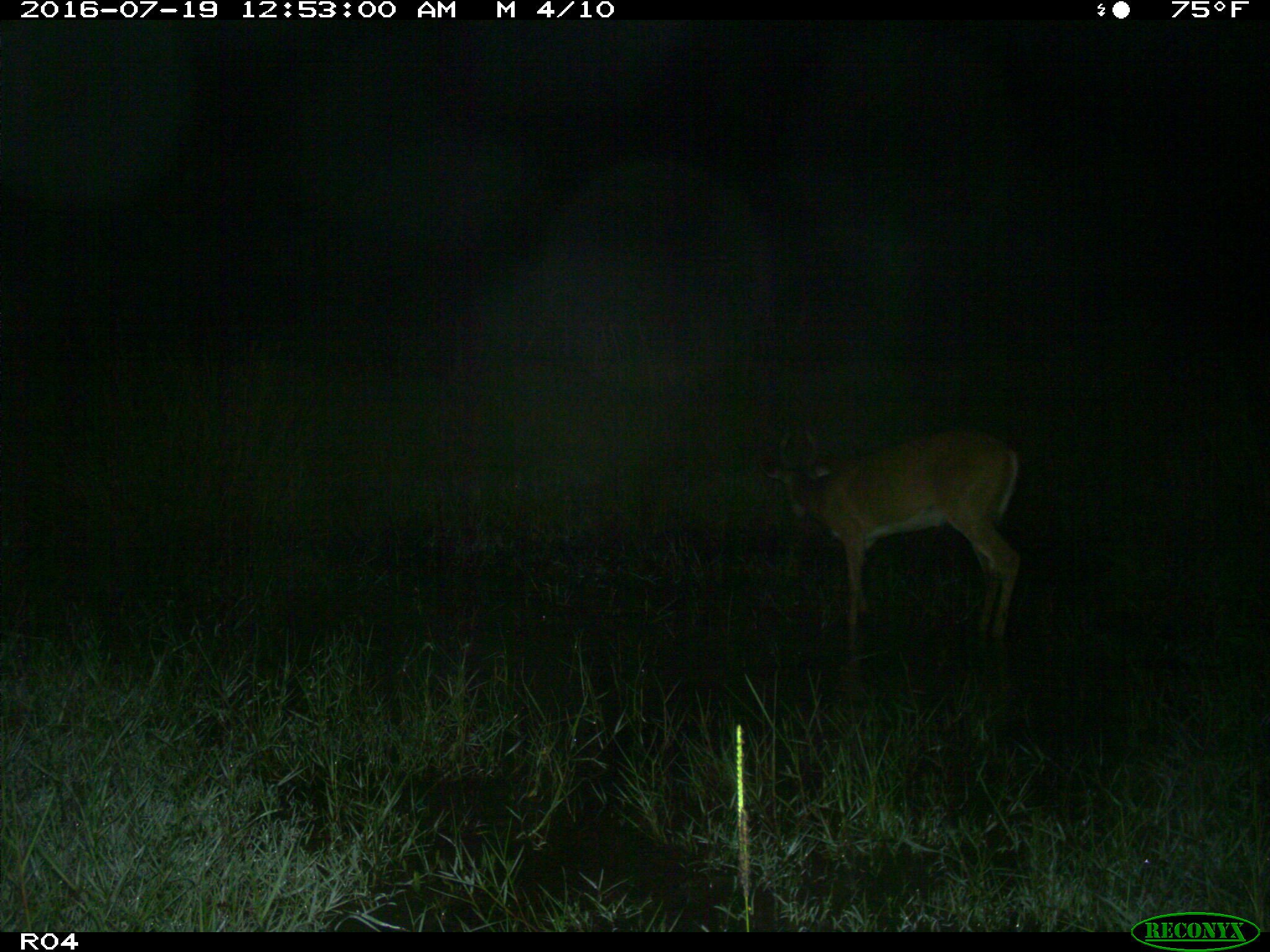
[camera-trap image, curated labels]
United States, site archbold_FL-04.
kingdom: Animalia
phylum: Chordata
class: Mammalia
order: Artiodactyla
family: Cervidae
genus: Odocoileus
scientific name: Odocoileus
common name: deer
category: unidentified deer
Unidentified deer (deer) (Odocoileus).